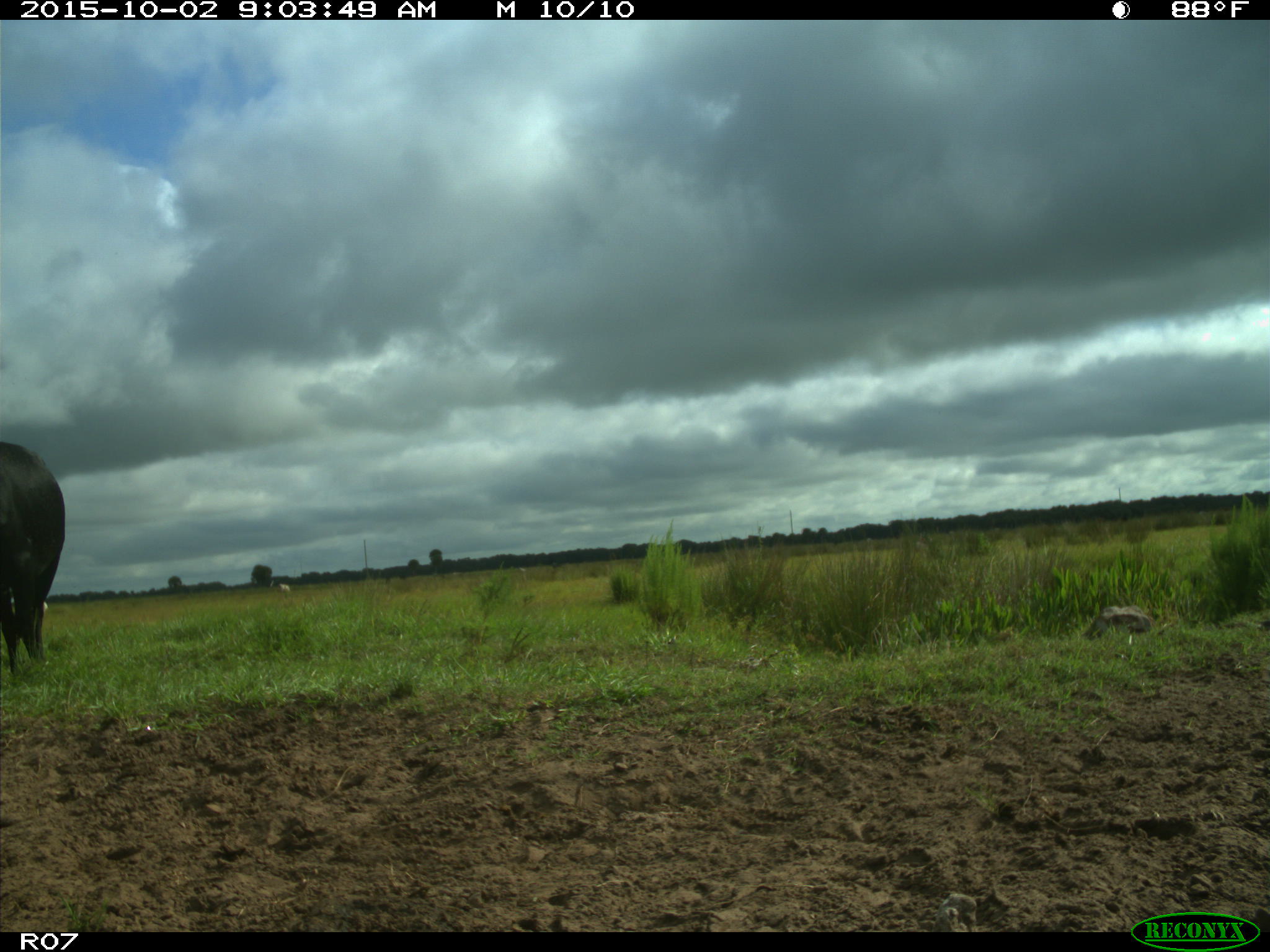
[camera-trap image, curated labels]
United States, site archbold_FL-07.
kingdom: Animalia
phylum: Chordata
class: Mammalia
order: Artiodactyla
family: Bovidae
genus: Bos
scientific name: Bos taurus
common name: domestic cow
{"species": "Bos taurus (domestic cow)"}